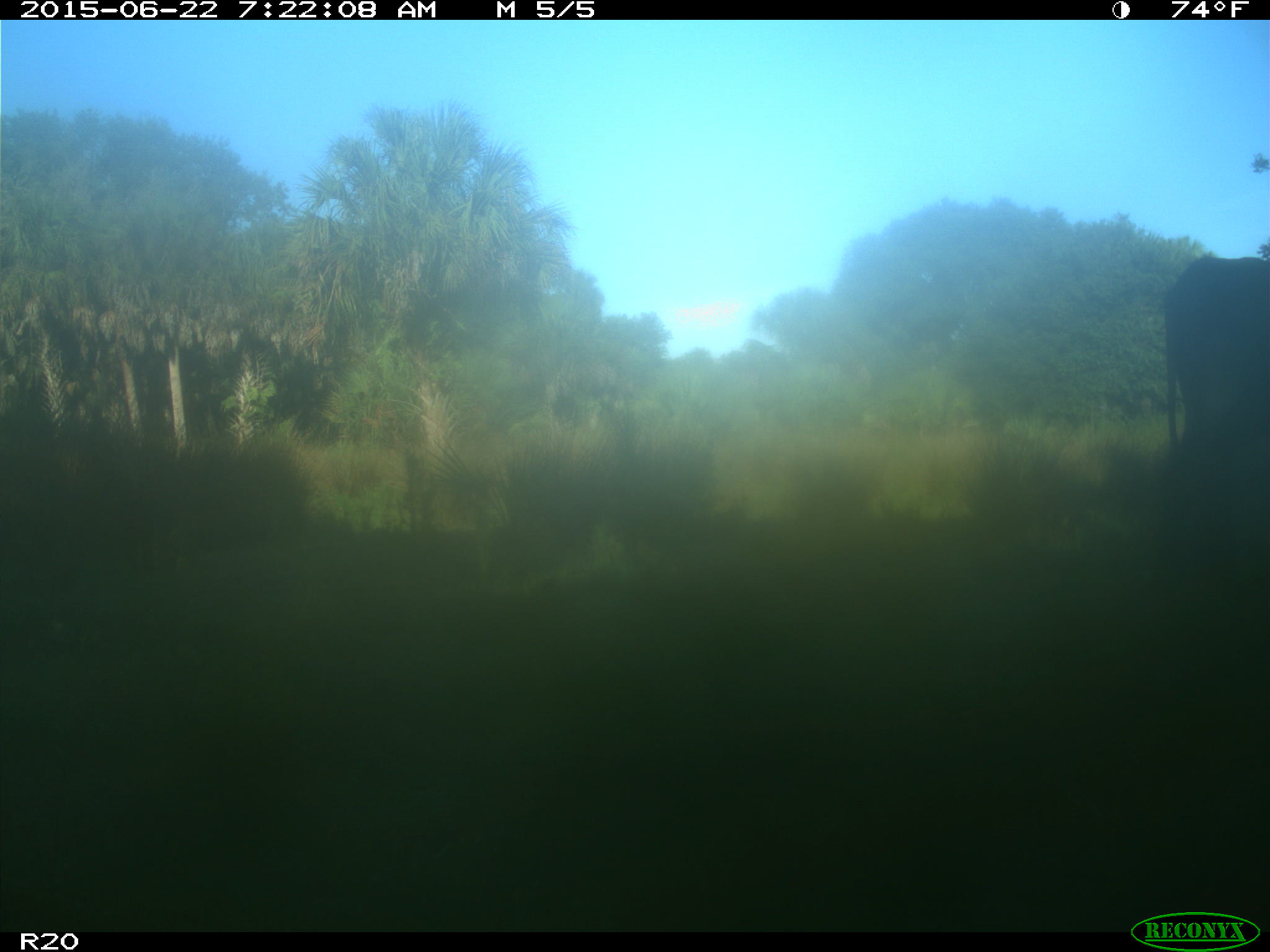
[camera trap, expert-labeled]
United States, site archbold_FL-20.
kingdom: Animalia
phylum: Chordata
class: Mammalia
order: Artiodactyla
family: Bovidae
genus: Bos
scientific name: Bos taurus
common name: domestic cow